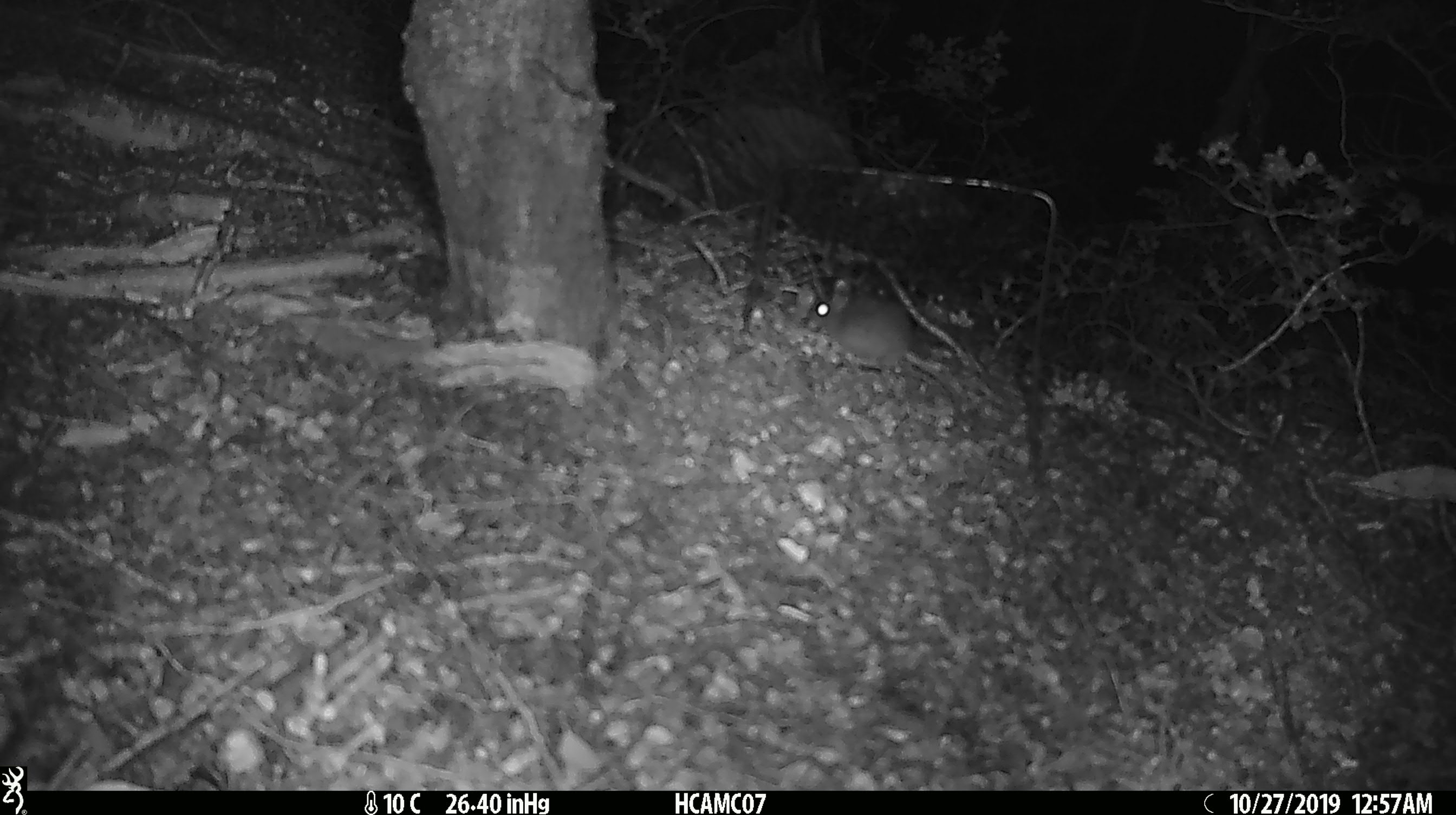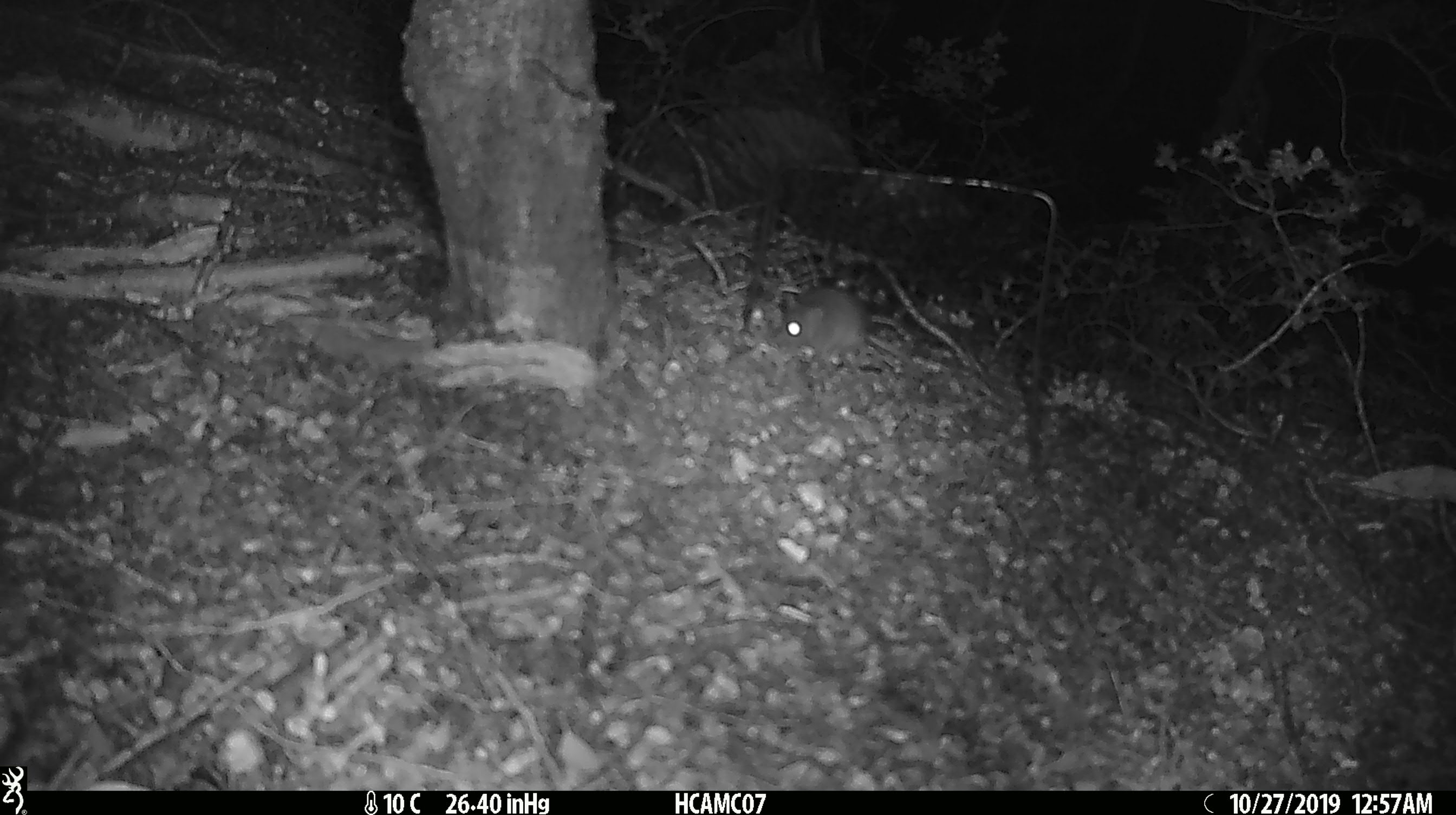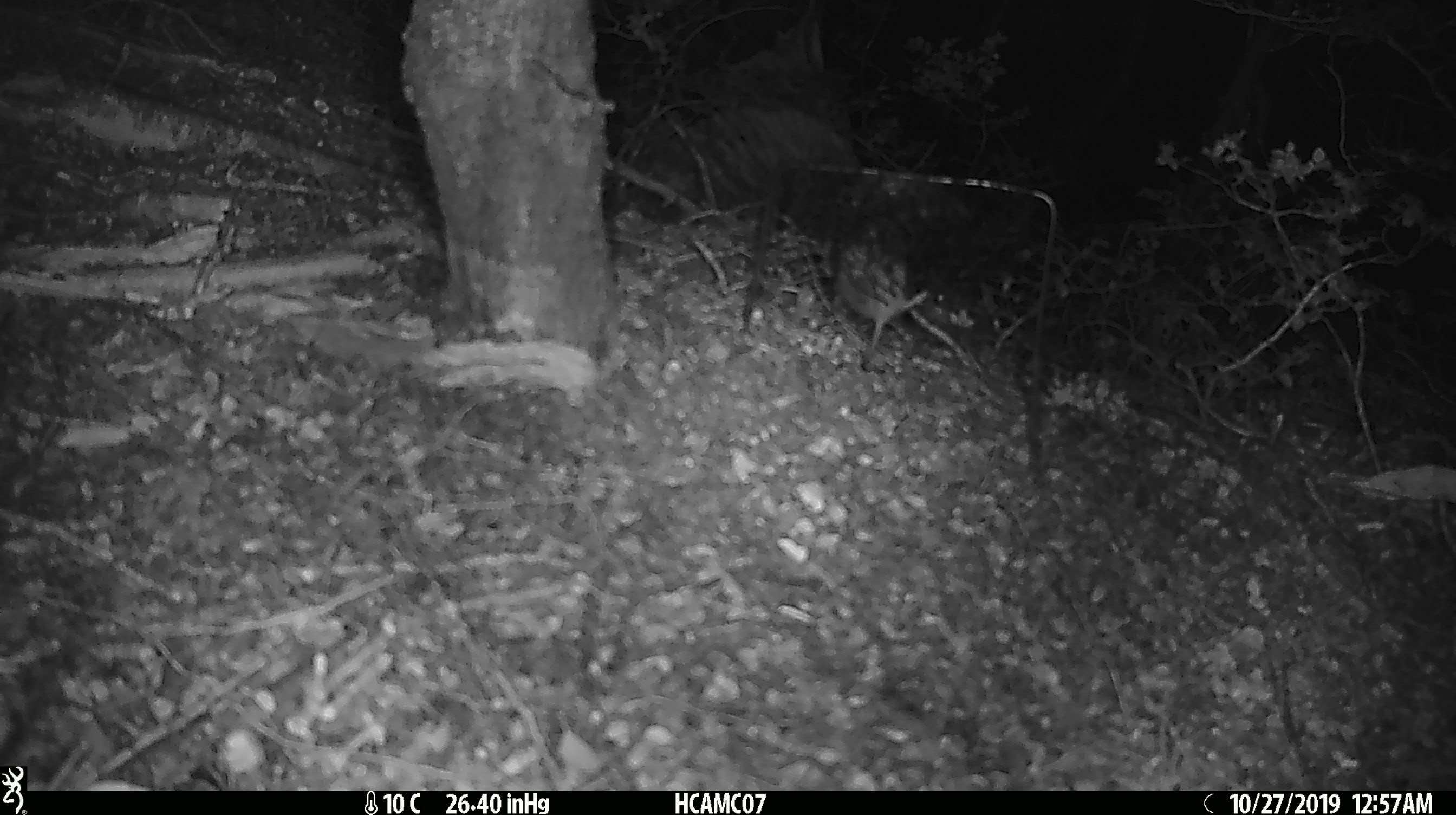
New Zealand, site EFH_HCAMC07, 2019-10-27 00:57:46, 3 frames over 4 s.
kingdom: Animalia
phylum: Chordata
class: Mammalia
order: Rodentia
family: Muridae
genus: Mus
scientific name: Mus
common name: mouse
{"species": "mouse (Mus)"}